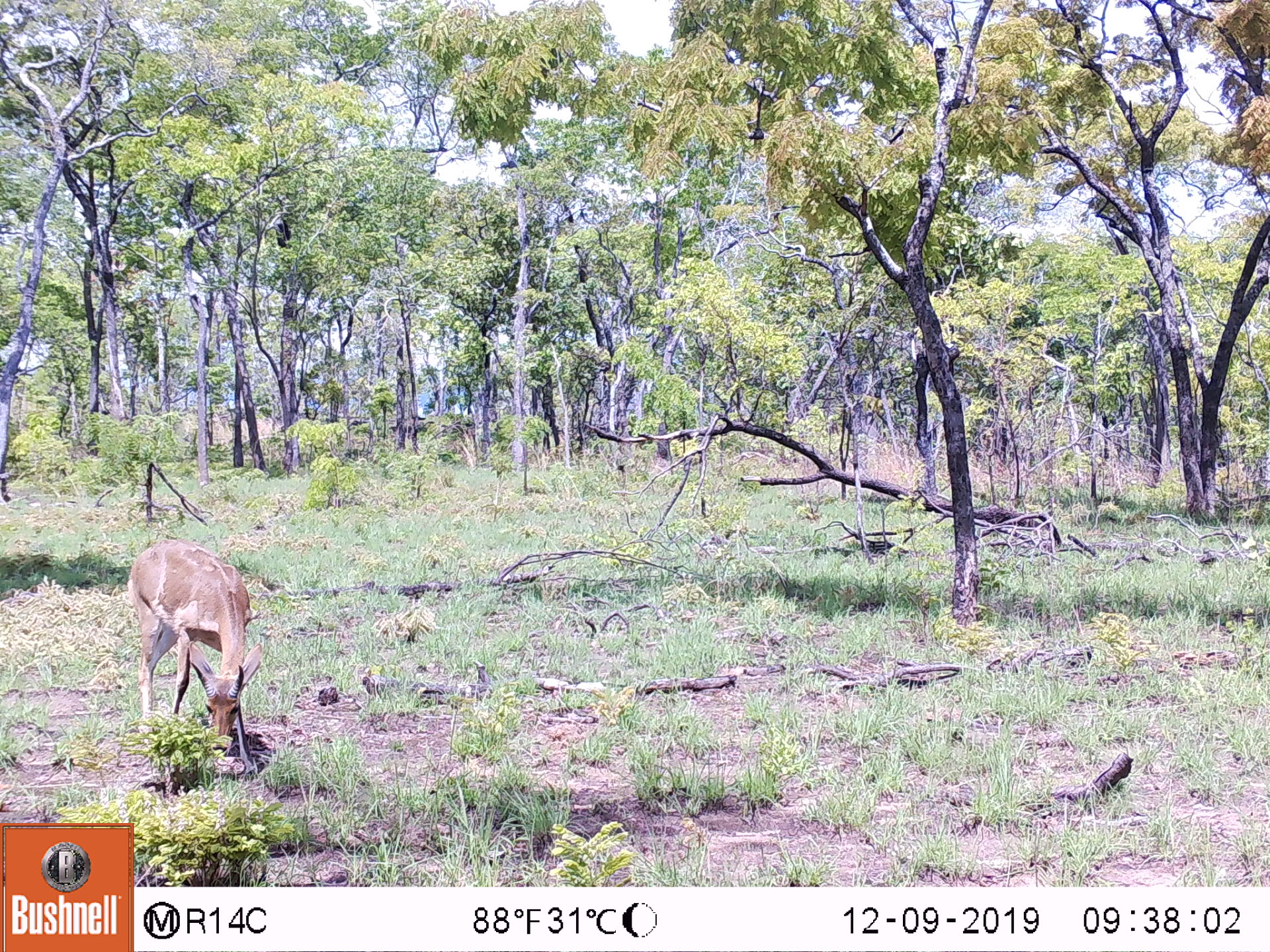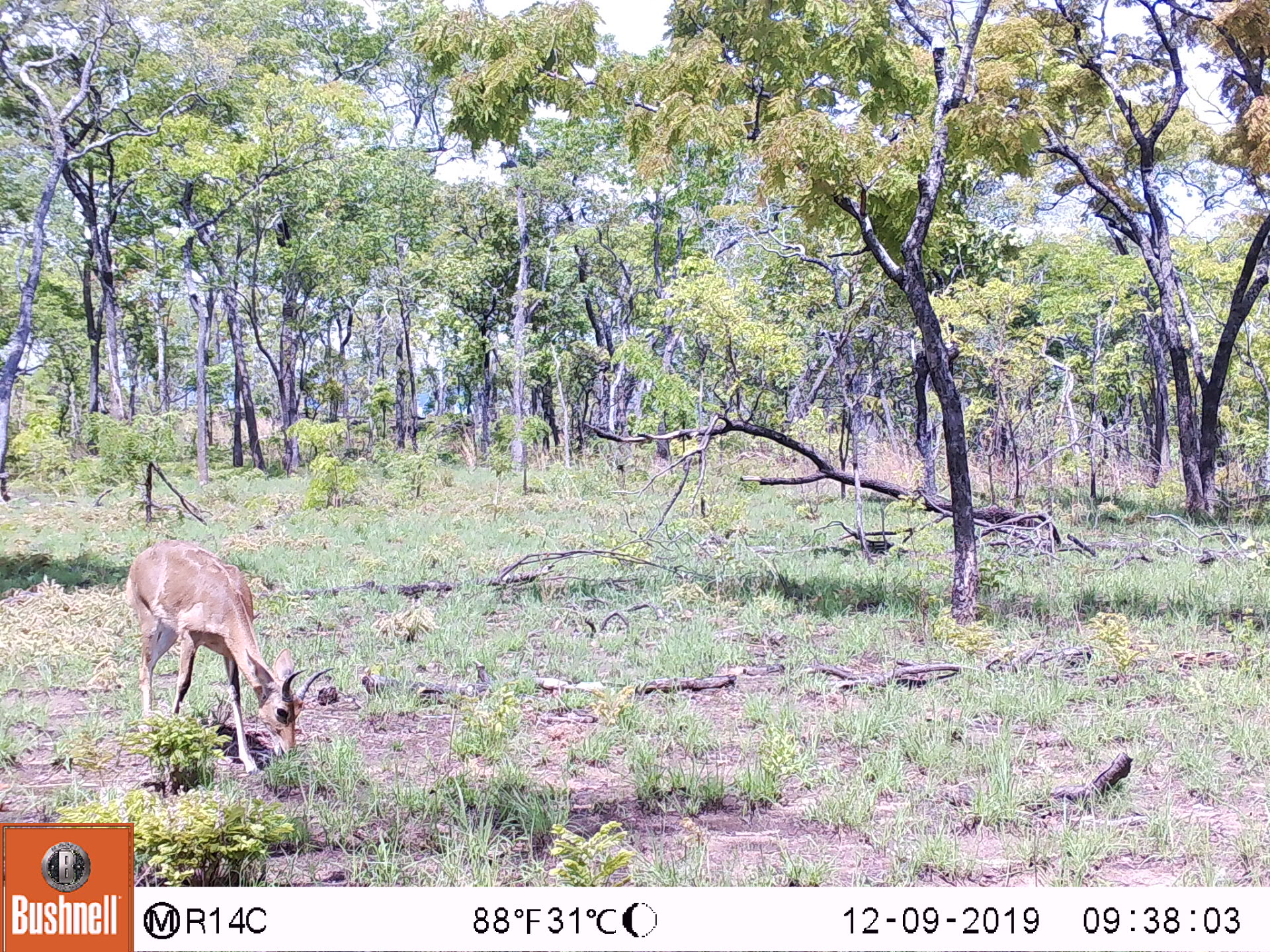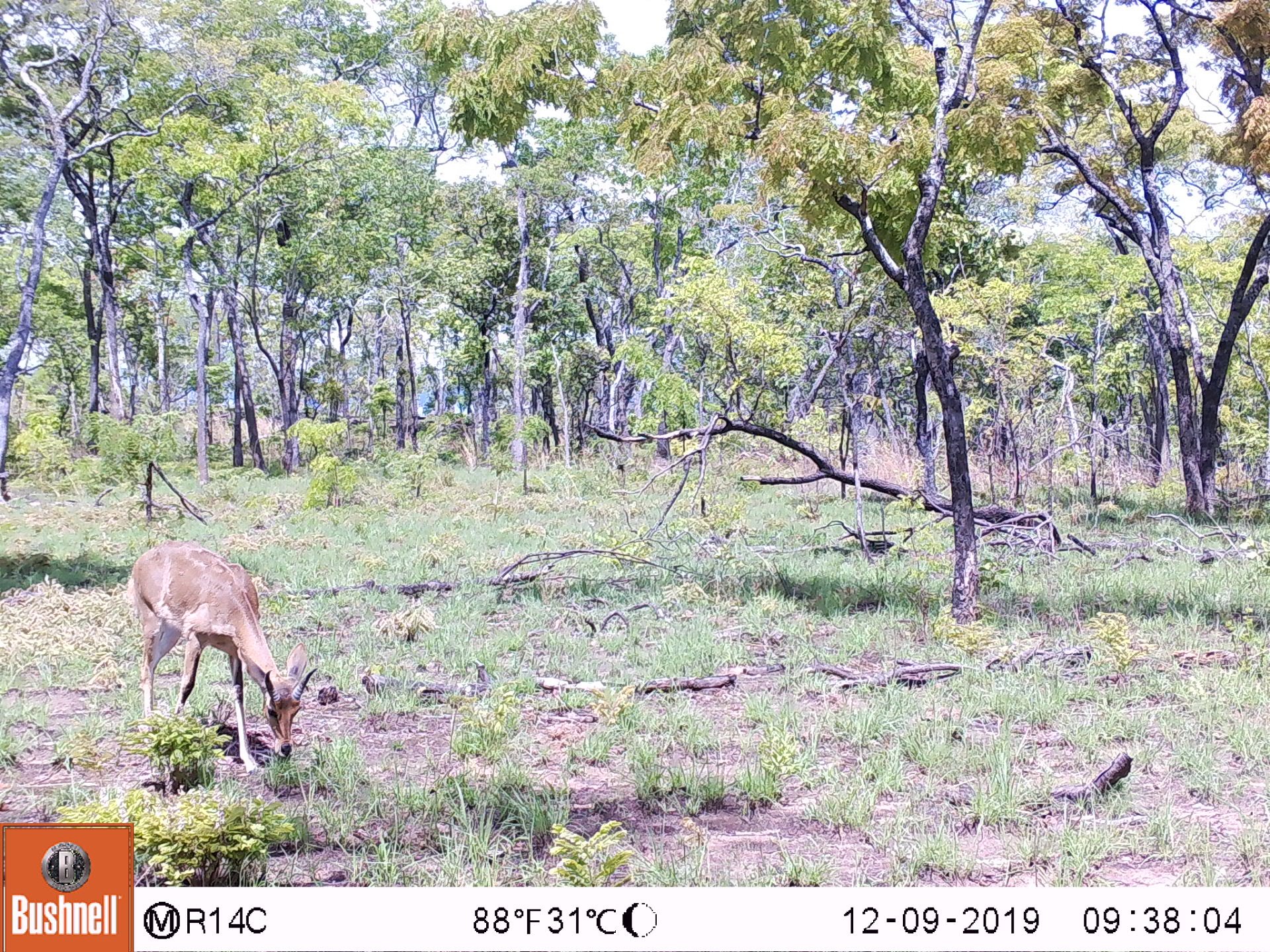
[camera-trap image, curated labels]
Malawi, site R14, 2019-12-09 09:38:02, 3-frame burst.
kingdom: Animalia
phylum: Chordata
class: Mammalia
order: Artiodactyla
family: Bovidae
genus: Redunca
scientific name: Redunca arundinum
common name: southern reedbuck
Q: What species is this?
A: Southern reedbuck (Redunca arundinum).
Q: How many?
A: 1.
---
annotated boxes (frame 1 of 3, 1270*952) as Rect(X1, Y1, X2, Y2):
southern reedbuck: Rect(126, 532, 268, 779)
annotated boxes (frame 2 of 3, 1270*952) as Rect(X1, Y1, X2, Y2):
southern reedbuck: Rect(121, 526, 325, 772)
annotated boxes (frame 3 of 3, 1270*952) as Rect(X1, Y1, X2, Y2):
southern reedbuck: Rect(118, 537, 314, 786)